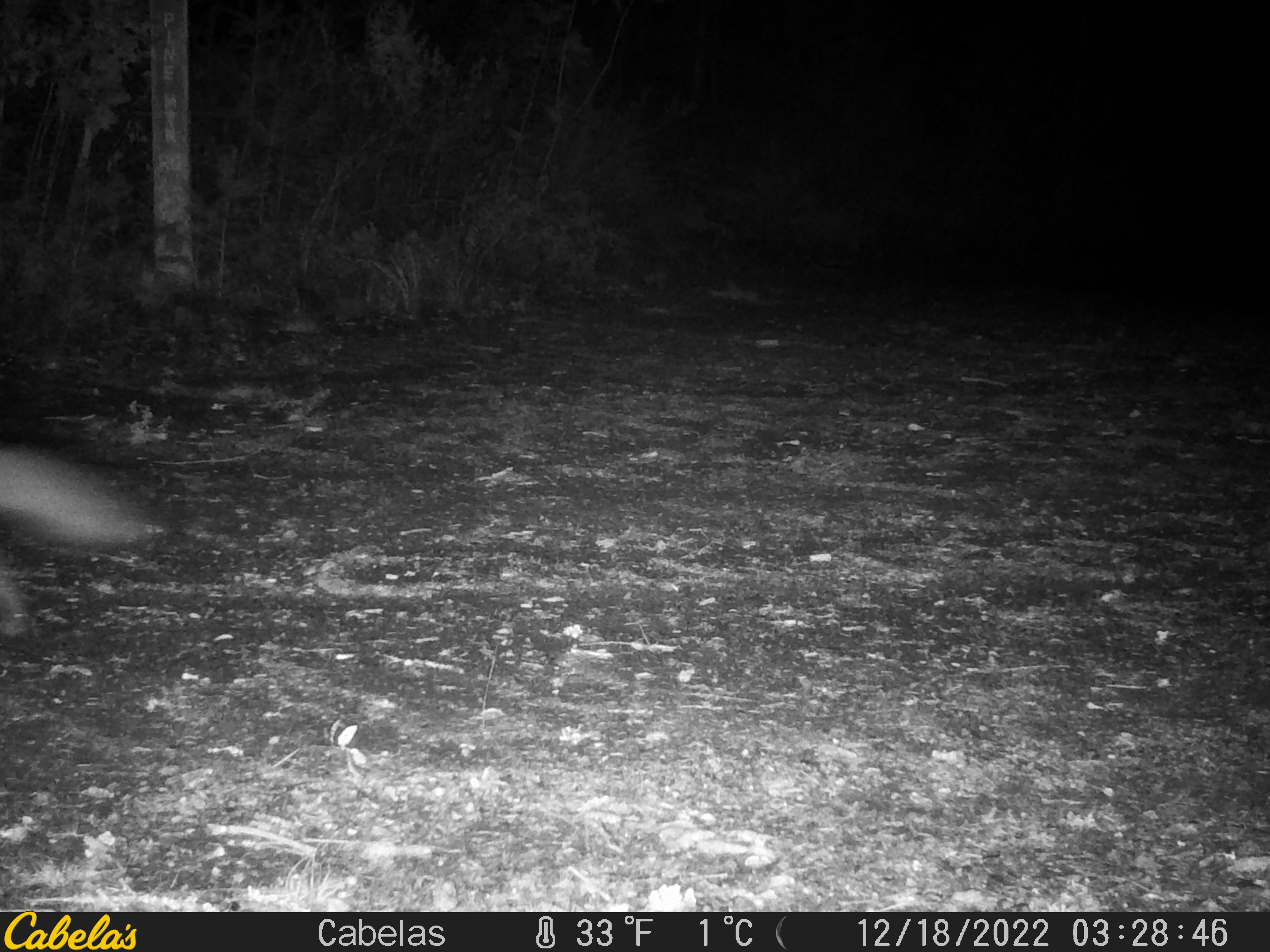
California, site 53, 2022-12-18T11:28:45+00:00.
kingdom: Animalia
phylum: Chordata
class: Mammalia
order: Carnivora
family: Canidae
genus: Urocyon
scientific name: Urocyon cinereoargenteus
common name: gray fox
Gray fox (Urocyon cinereoargenteus).